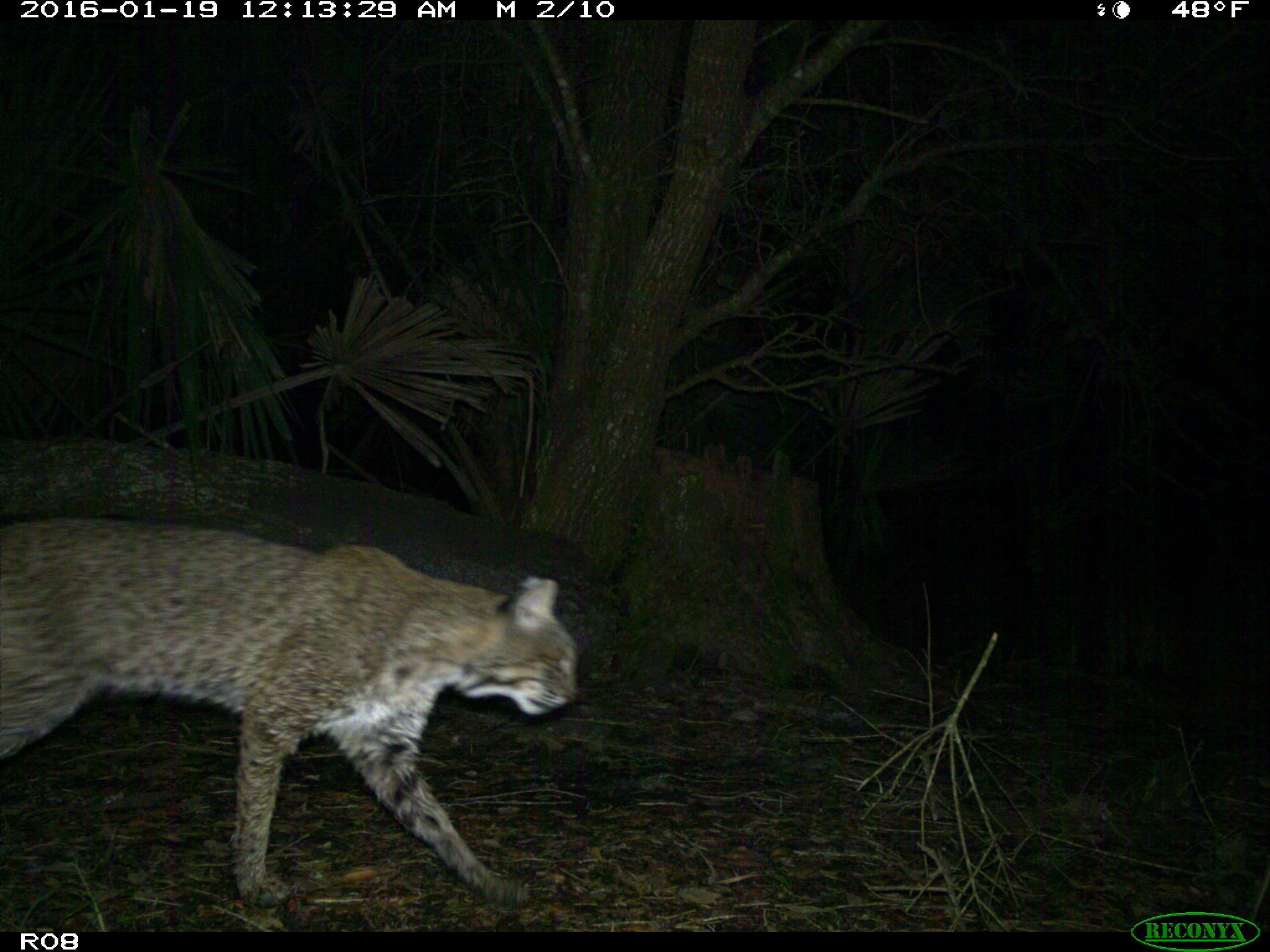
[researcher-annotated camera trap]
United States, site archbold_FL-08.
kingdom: Animalia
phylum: Chordata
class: Mammalia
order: Carnivora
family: Felidae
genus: Lynx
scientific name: Lynx rufus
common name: bobcat